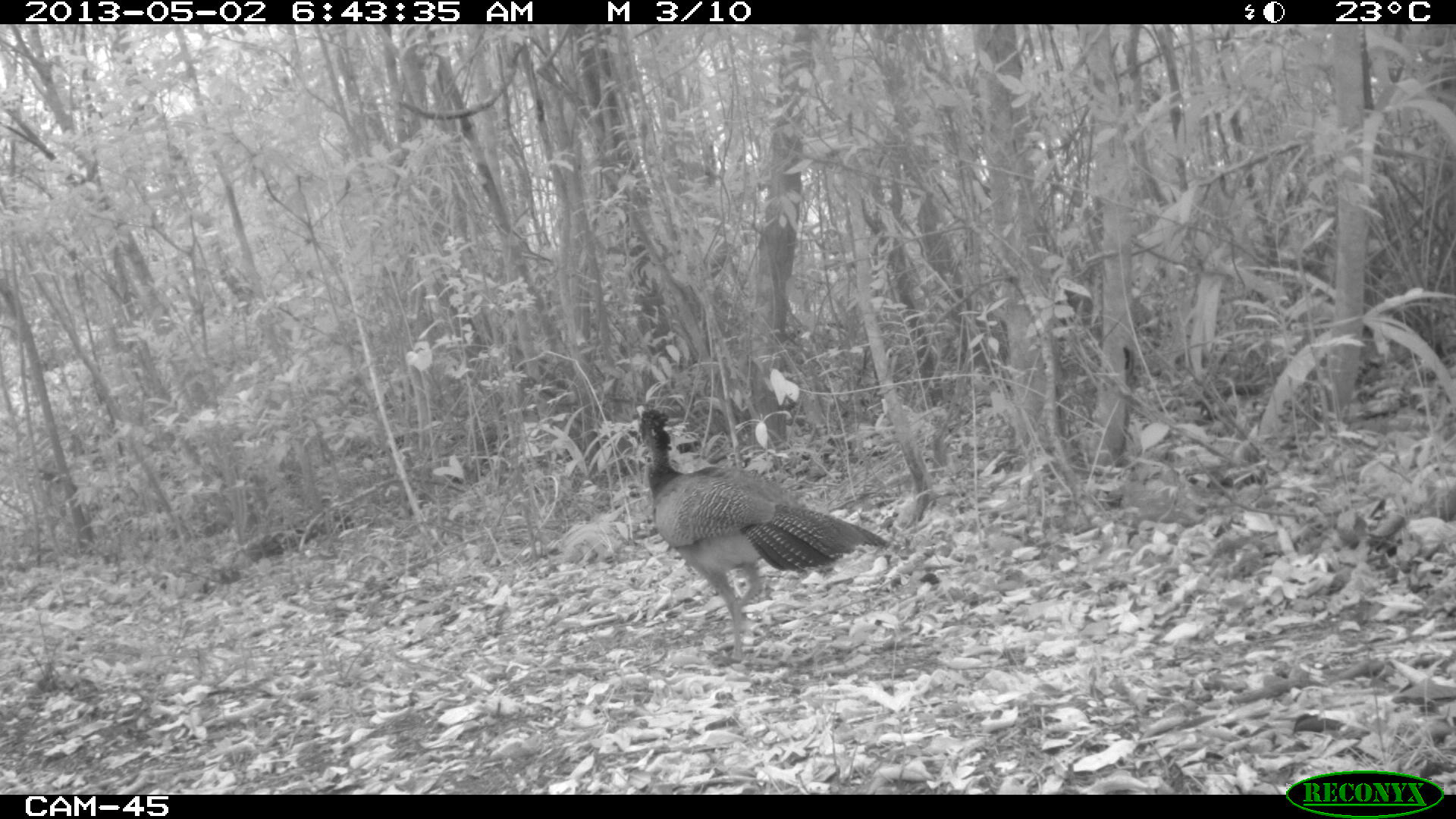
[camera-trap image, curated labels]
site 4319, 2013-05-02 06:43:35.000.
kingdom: Animalia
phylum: Chordata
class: Aves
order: Galliformes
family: Cracidae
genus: Crax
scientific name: Crax rubra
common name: great curassow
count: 1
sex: female